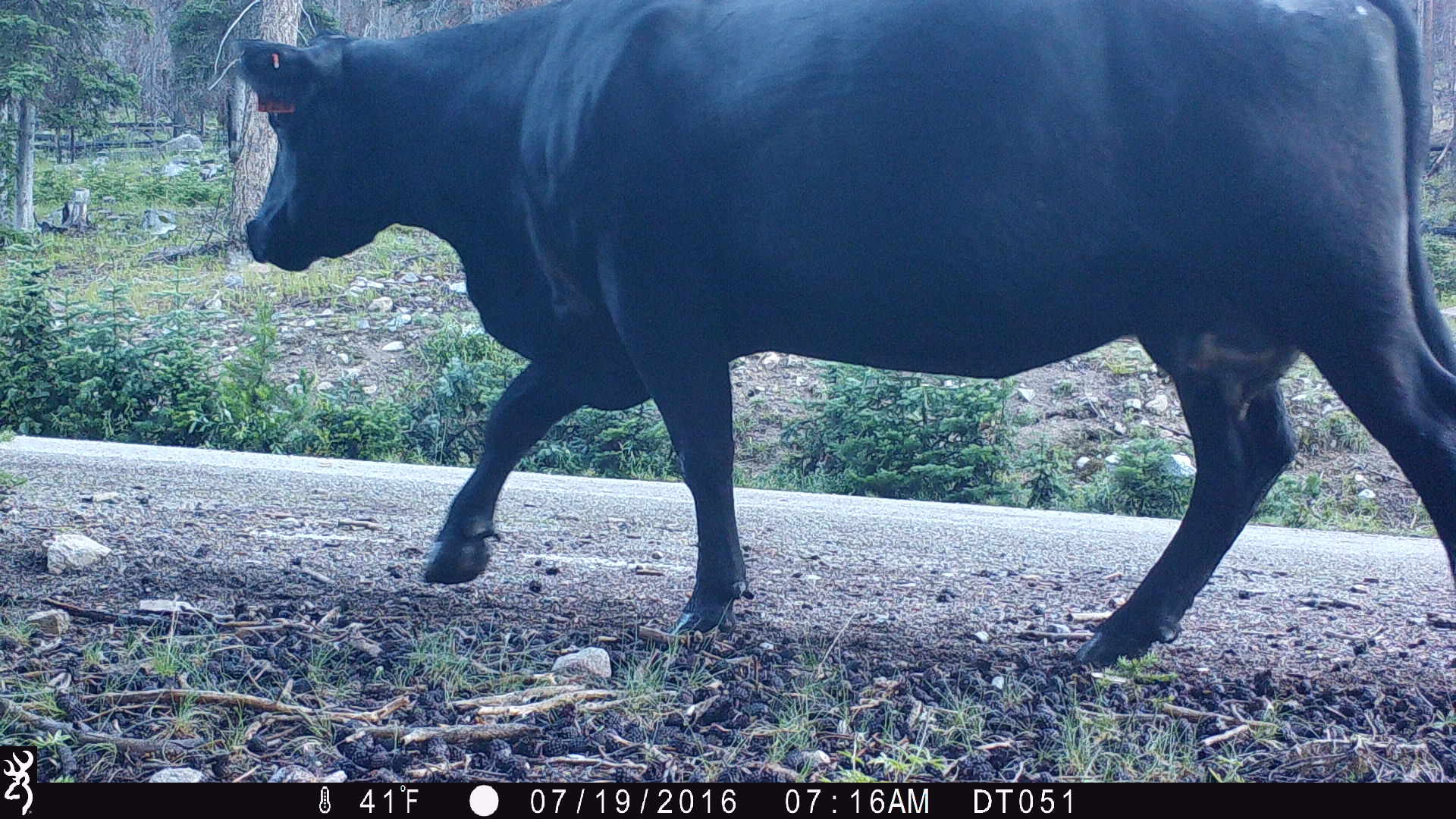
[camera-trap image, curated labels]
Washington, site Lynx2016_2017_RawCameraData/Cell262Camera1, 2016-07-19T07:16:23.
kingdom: Animalia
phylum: Chordata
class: Mammalia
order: Artiodactyla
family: Bovidae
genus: Bos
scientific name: Bos taurus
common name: domestic cattle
Domestic cattle (Bos taurus). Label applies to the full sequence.